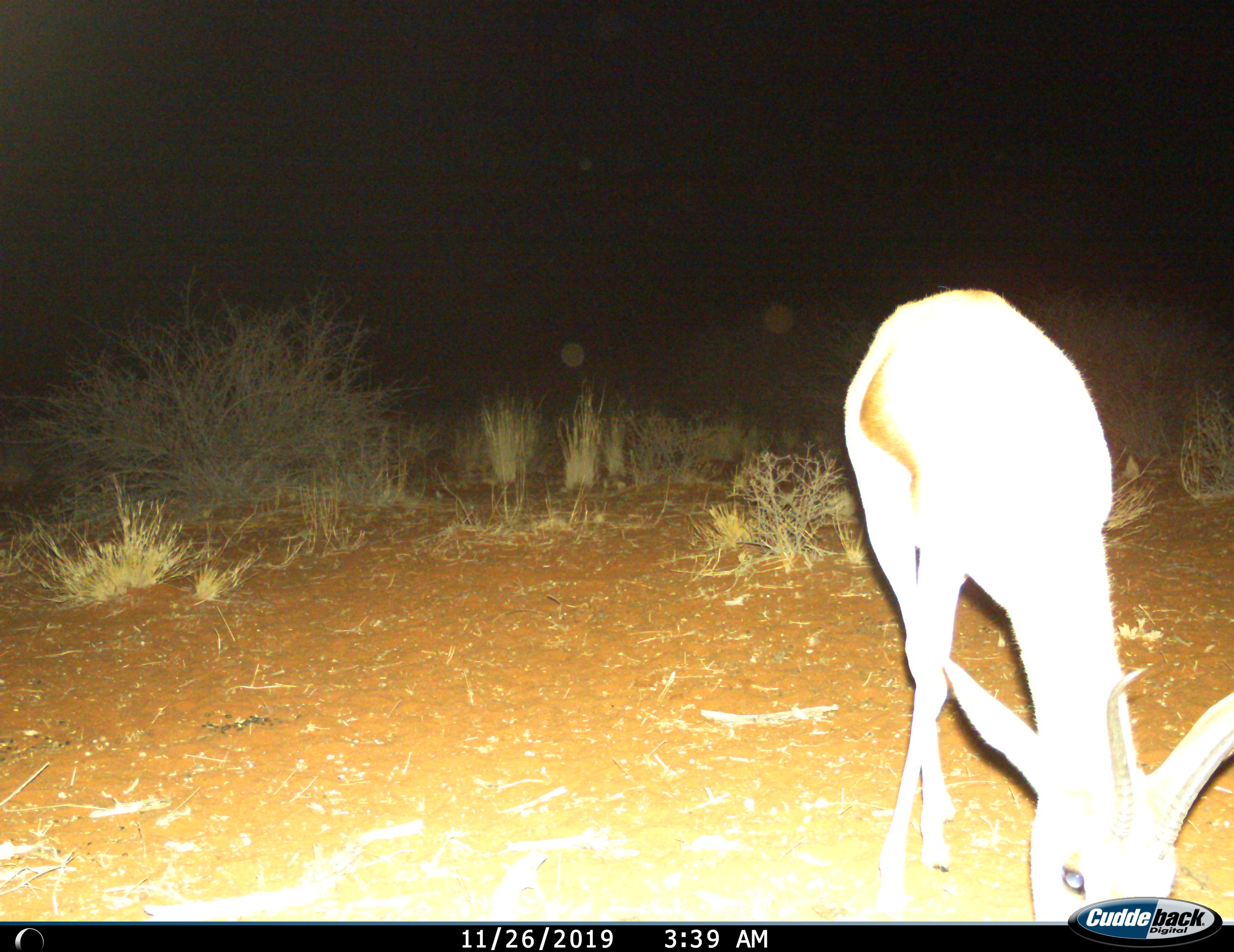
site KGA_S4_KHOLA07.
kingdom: Animalia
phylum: Chordata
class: Mammalia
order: Artiodactyla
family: Bovidae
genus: Antidorcas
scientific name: Antidorcas marsupialis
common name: springbok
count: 1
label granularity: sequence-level